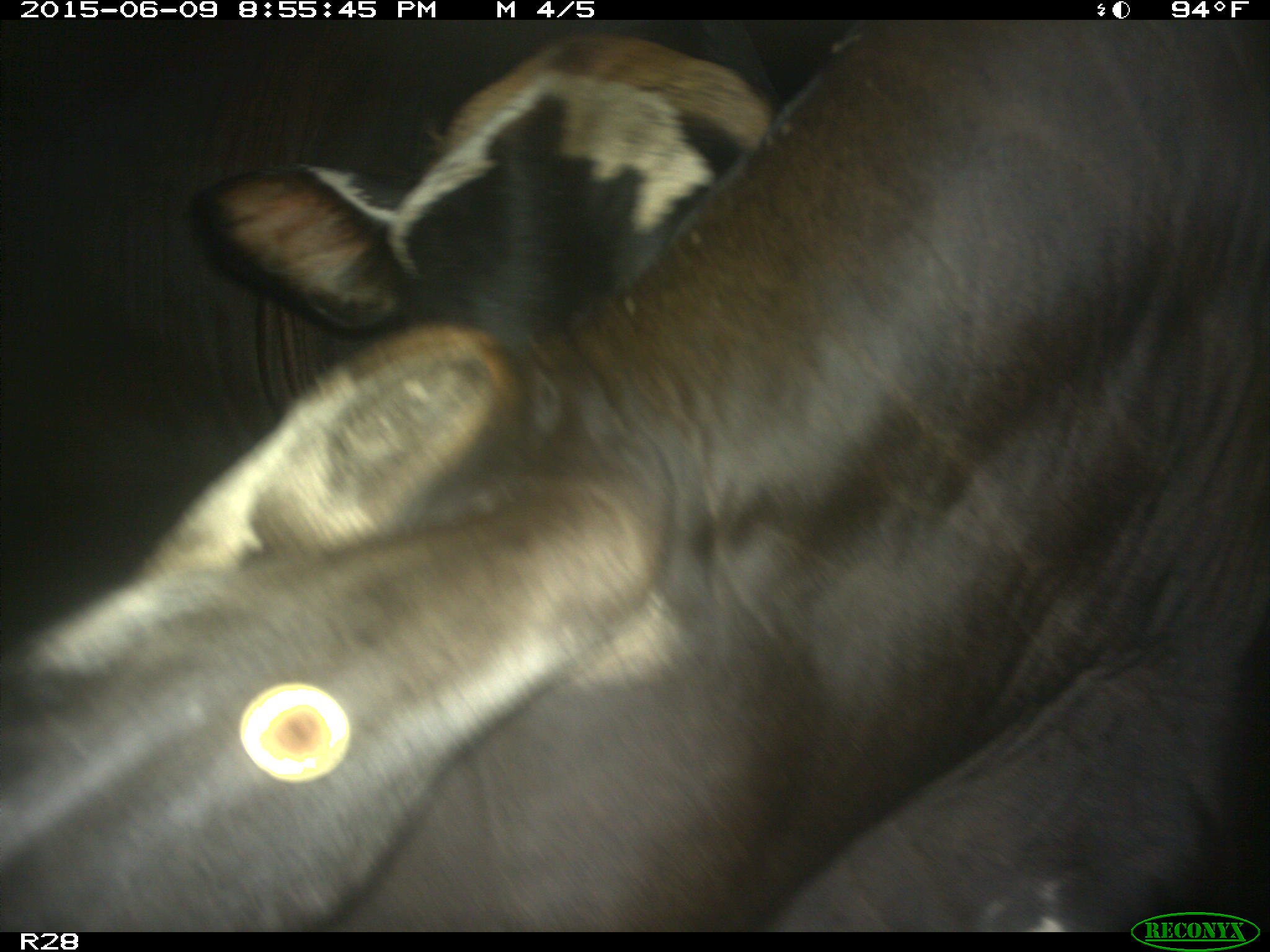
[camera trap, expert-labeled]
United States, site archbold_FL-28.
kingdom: Animalia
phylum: Chordata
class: Mammalia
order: Artiodactyla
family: Bovidae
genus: Bos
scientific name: Bos taurus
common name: domestic cow